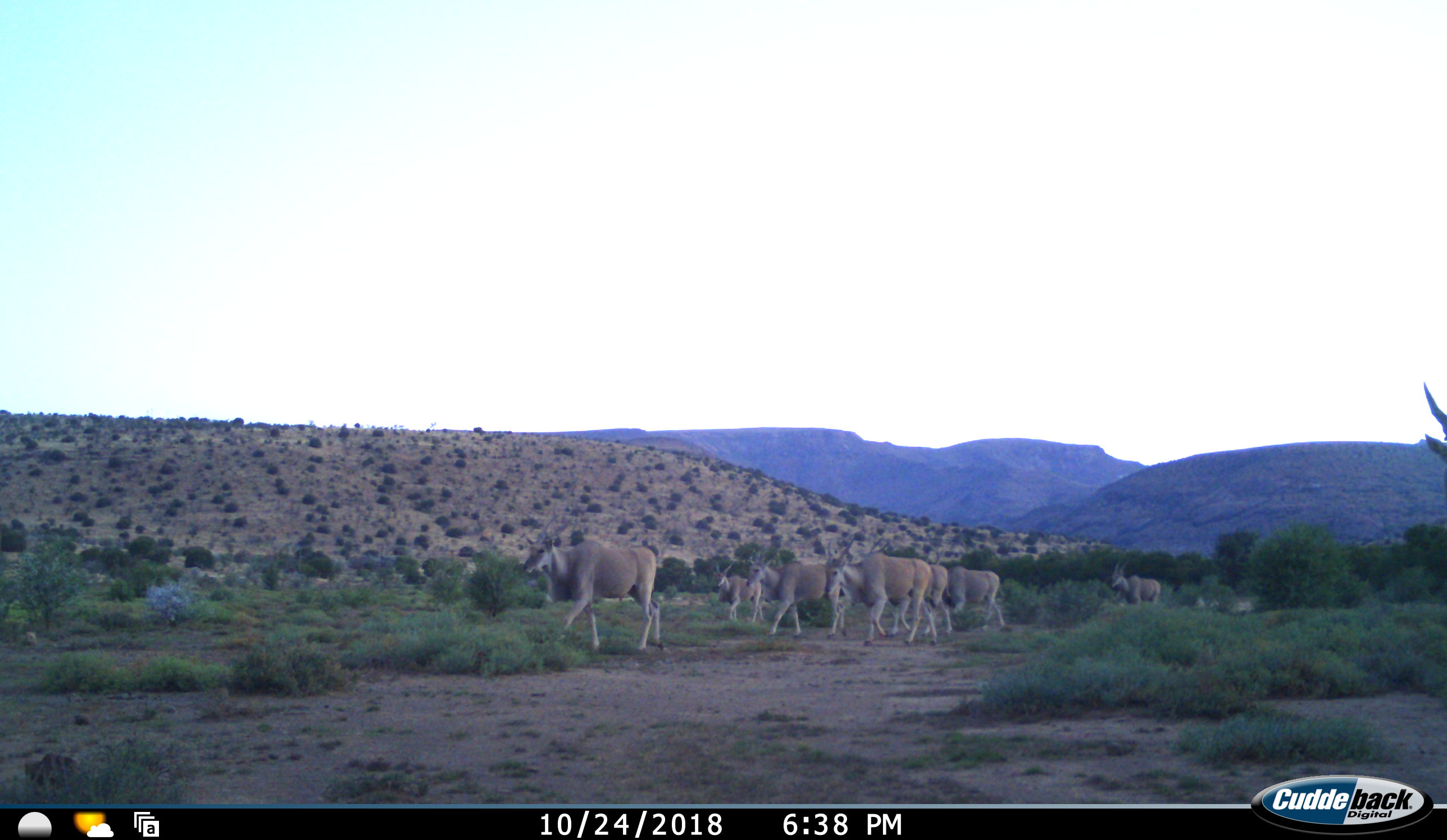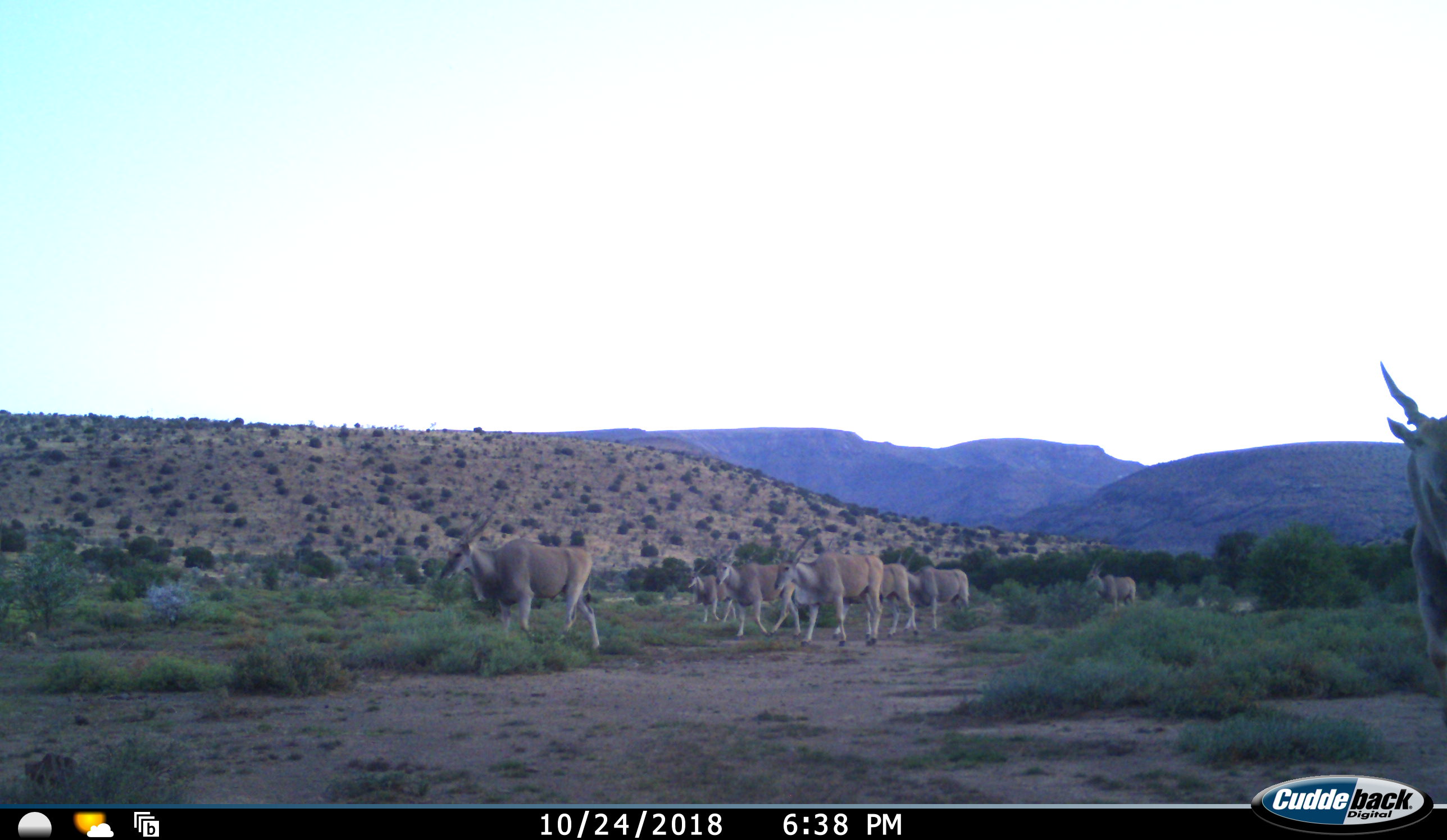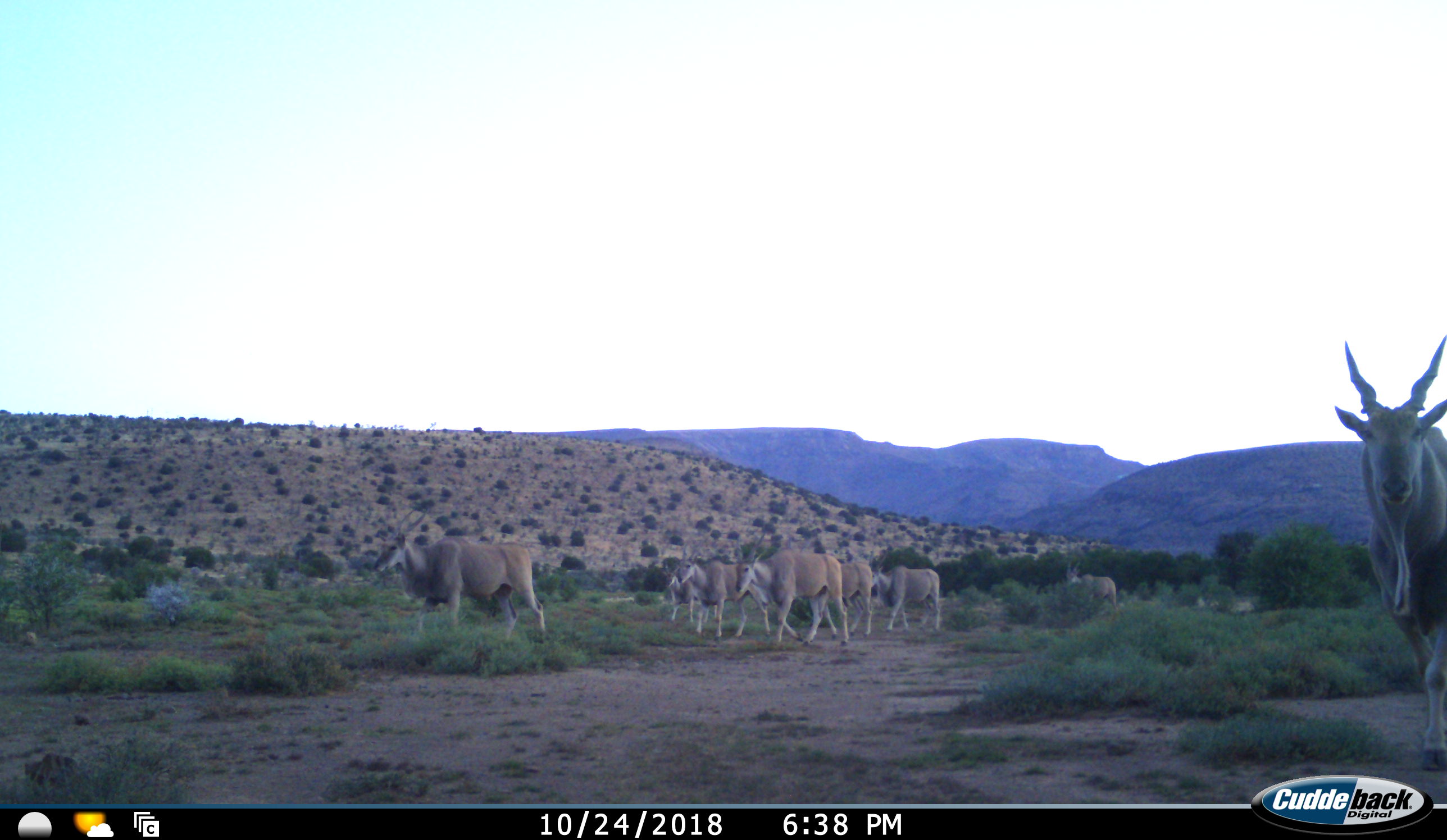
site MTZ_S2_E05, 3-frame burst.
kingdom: Animalia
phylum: Chordata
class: Mammalia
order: Artiodactyla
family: Bovidae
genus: Tragelaphus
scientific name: Tragelaphus oryx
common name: eland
Eland (Tragelaphus oryx), count 8. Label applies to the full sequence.